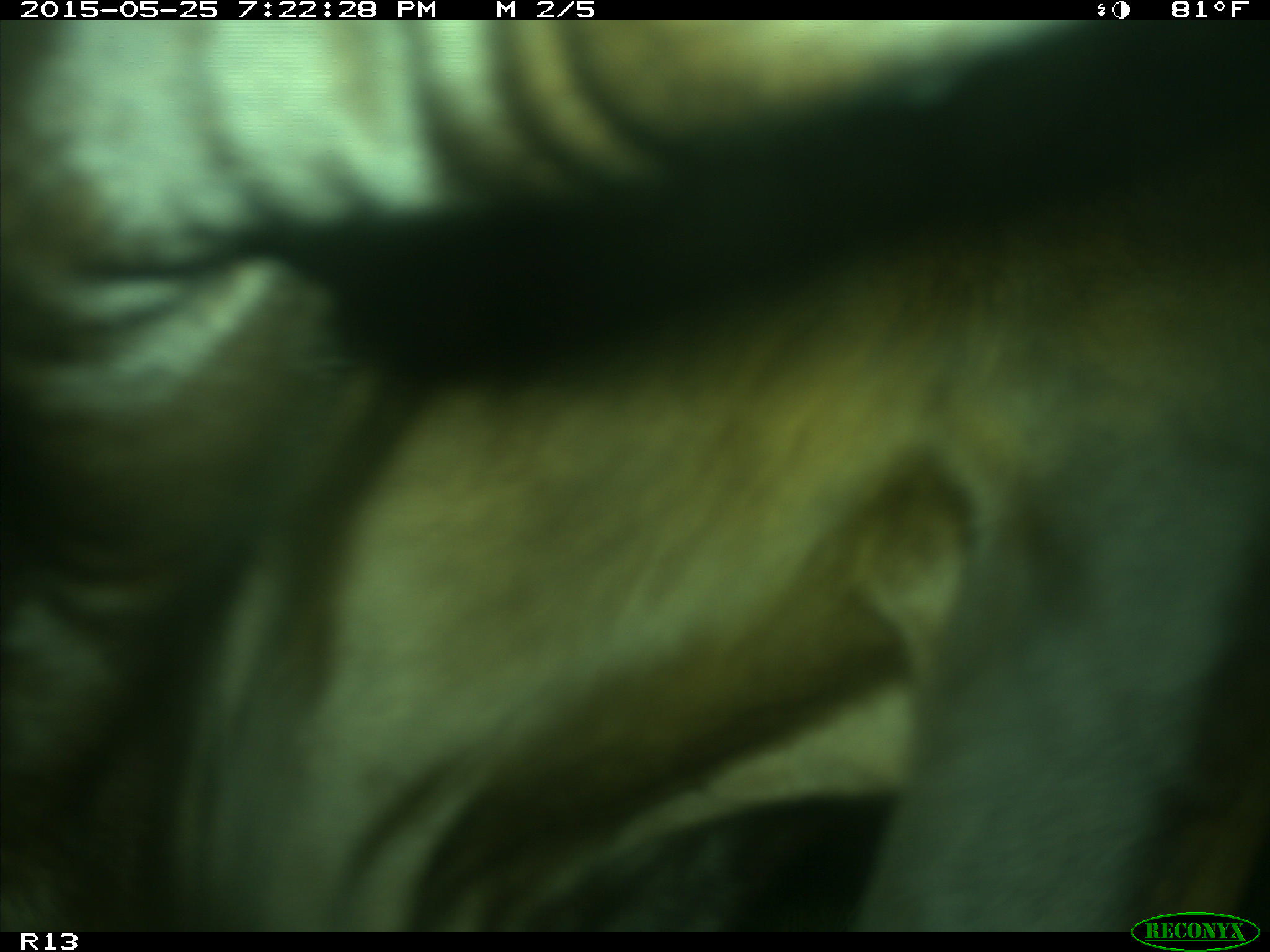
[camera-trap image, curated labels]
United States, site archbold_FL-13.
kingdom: Animalia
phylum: Chordata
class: Mammalia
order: Artiodactyla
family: Bovidae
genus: Bos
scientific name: Bos taurus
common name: domestic cow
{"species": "Bos taurus (domestic cow)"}